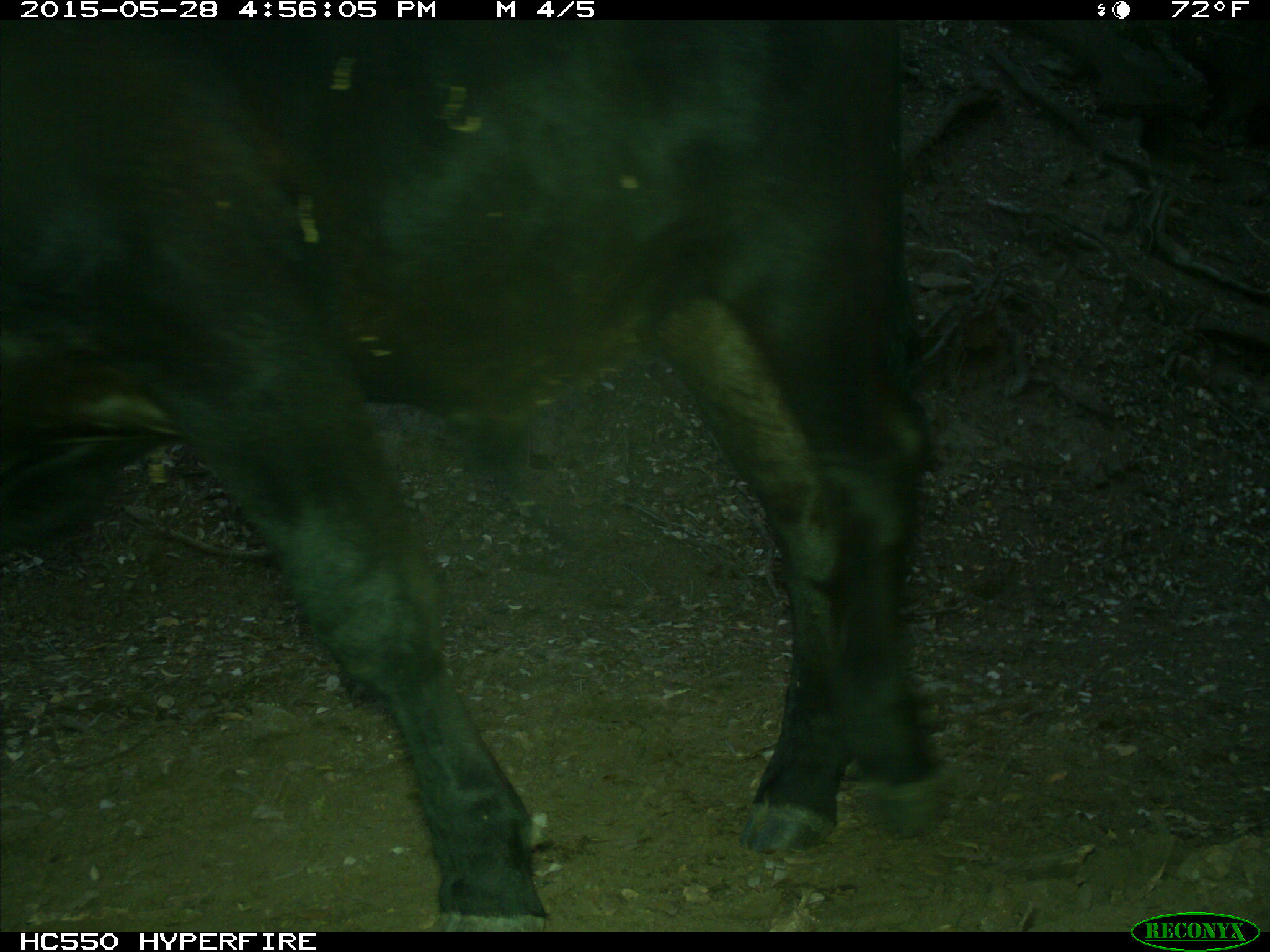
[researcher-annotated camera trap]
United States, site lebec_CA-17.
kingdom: Animalia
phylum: Chordata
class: Mammalia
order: Artiodactyla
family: Bovidae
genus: Bos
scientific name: Bos taurus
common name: domestic cow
Bos taurus (domestic cow).